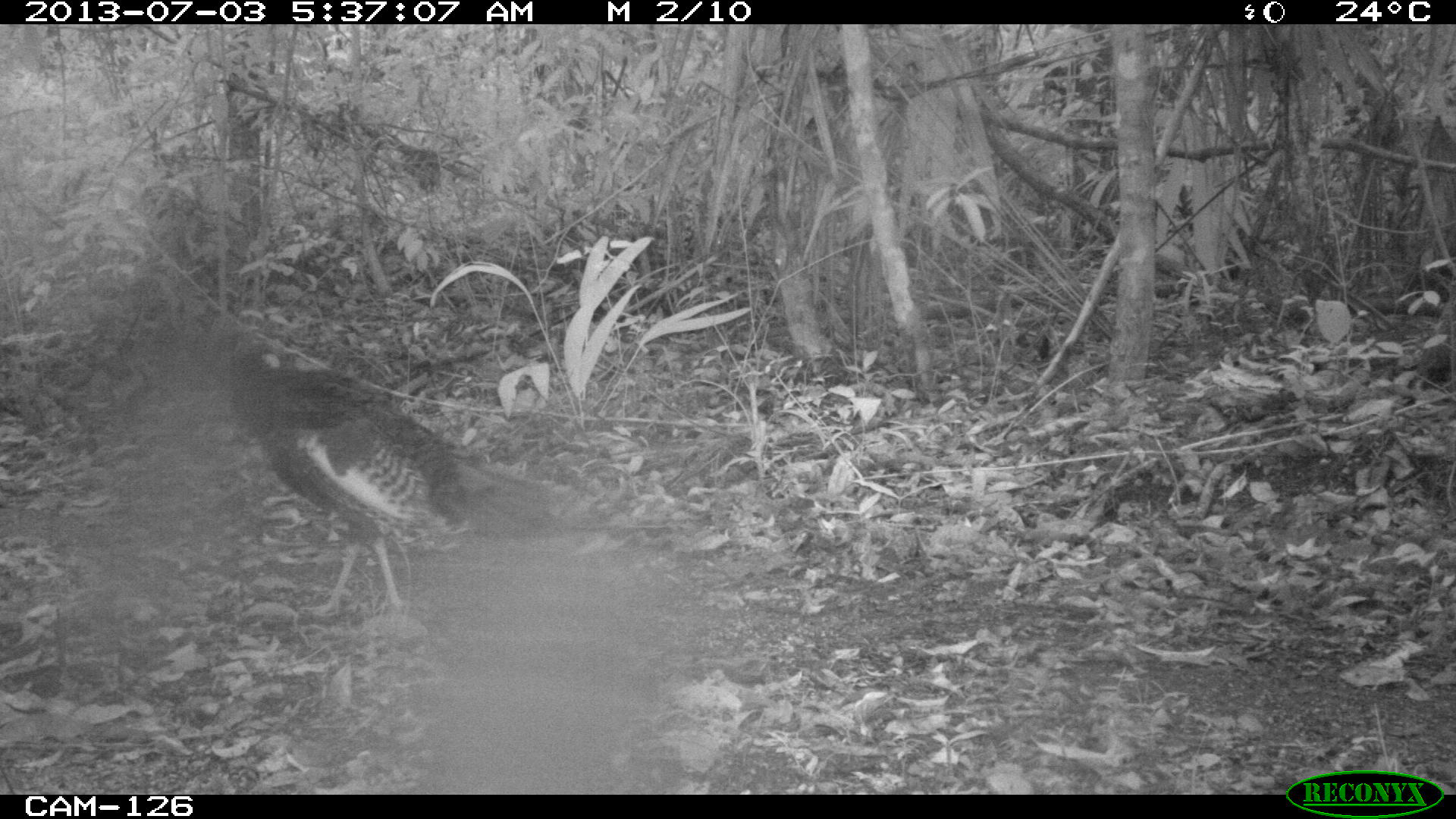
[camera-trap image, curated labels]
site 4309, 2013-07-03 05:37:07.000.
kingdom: Animalia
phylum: Chordata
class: Aves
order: Galliformes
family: Phasianidae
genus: Meleagris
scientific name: Meleagris ocellata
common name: ocellated turkey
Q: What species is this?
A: Meleagris ocellata (ocellated turkey).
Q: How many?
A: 1.